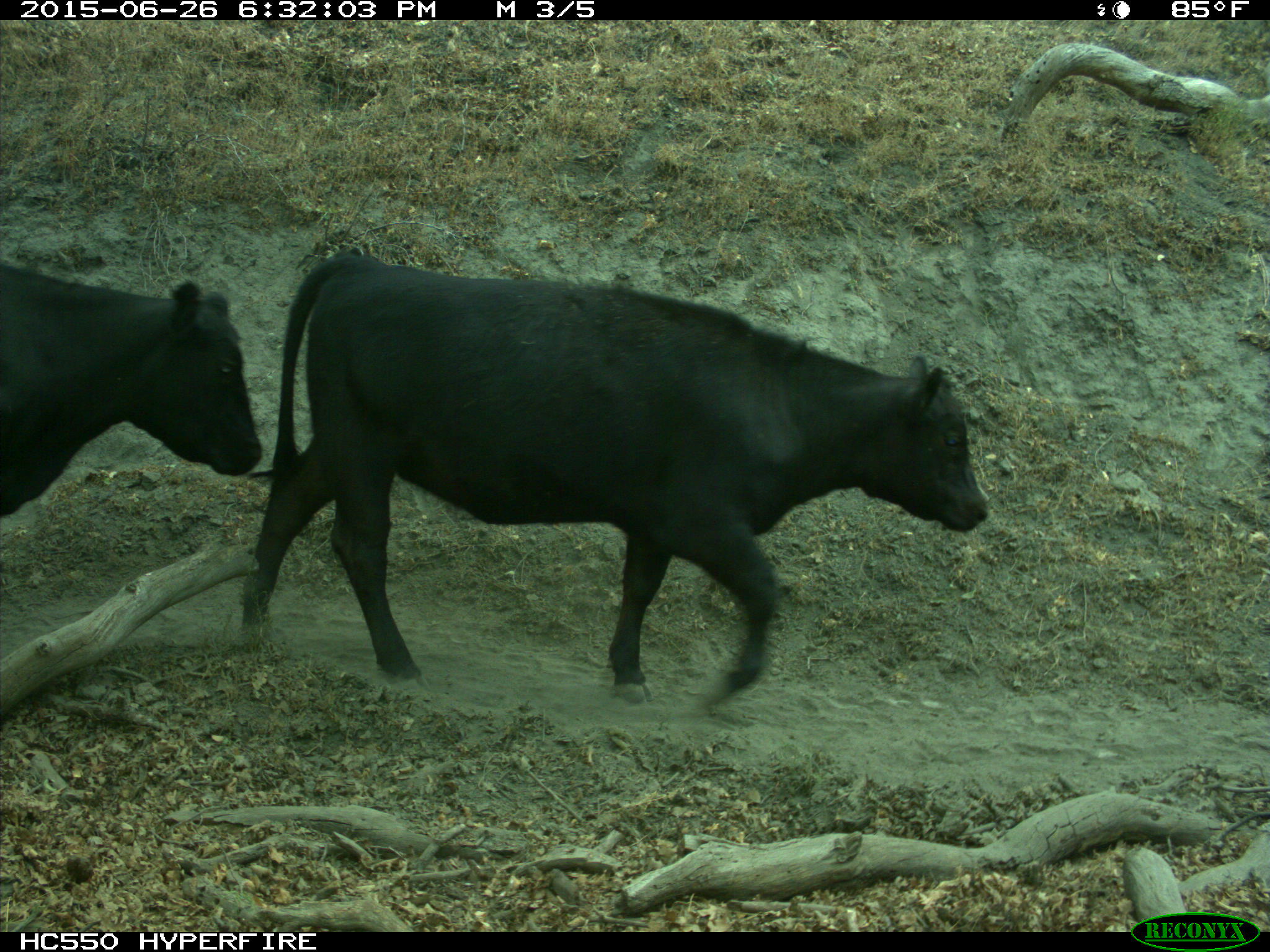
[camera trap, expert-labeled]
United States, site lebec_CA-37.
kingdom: Animalia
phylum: Chordata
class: Mammalia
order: Artiodactyla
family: Bovidae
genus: Bos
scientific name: Bos taurus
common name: domestic cow